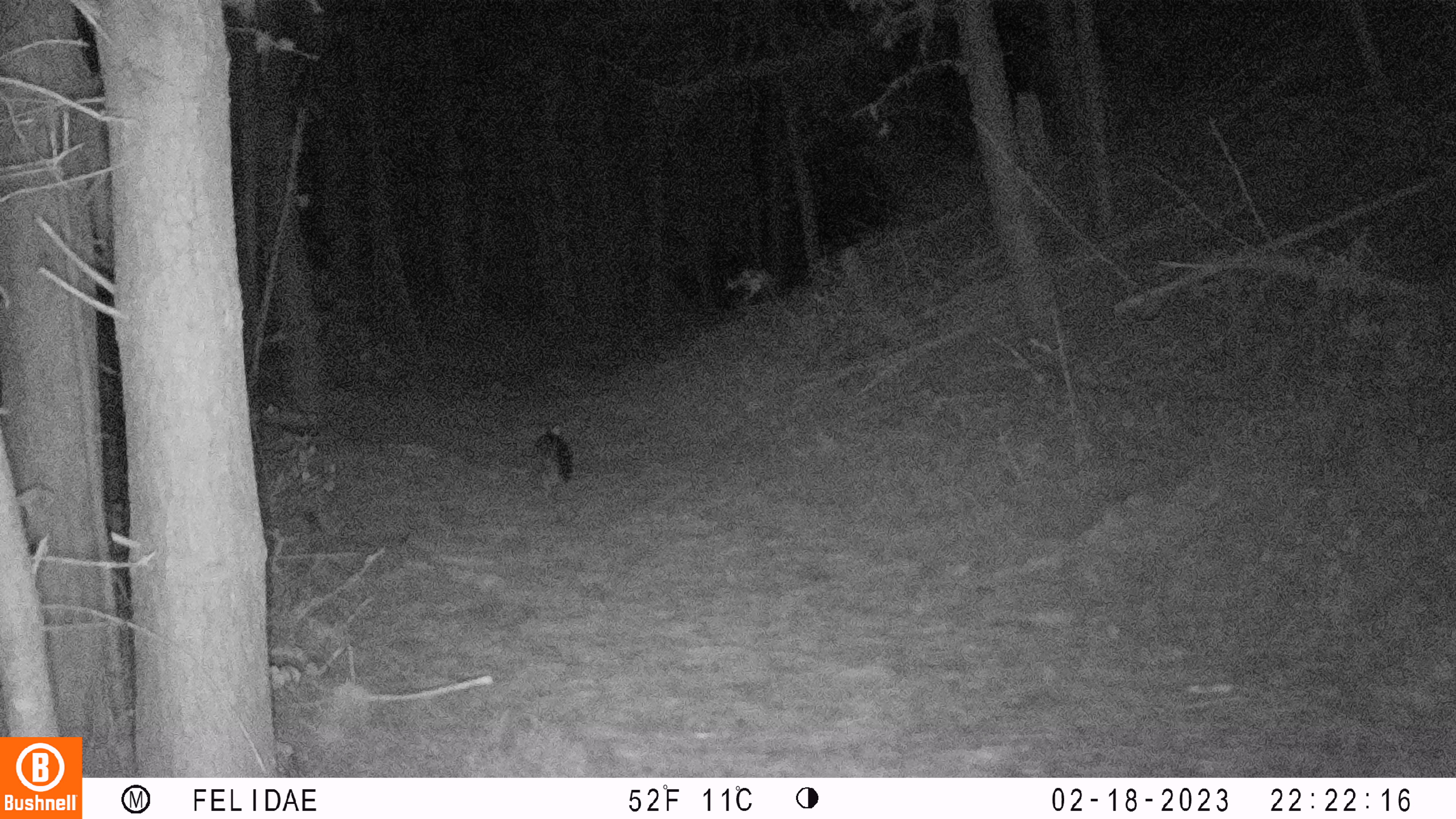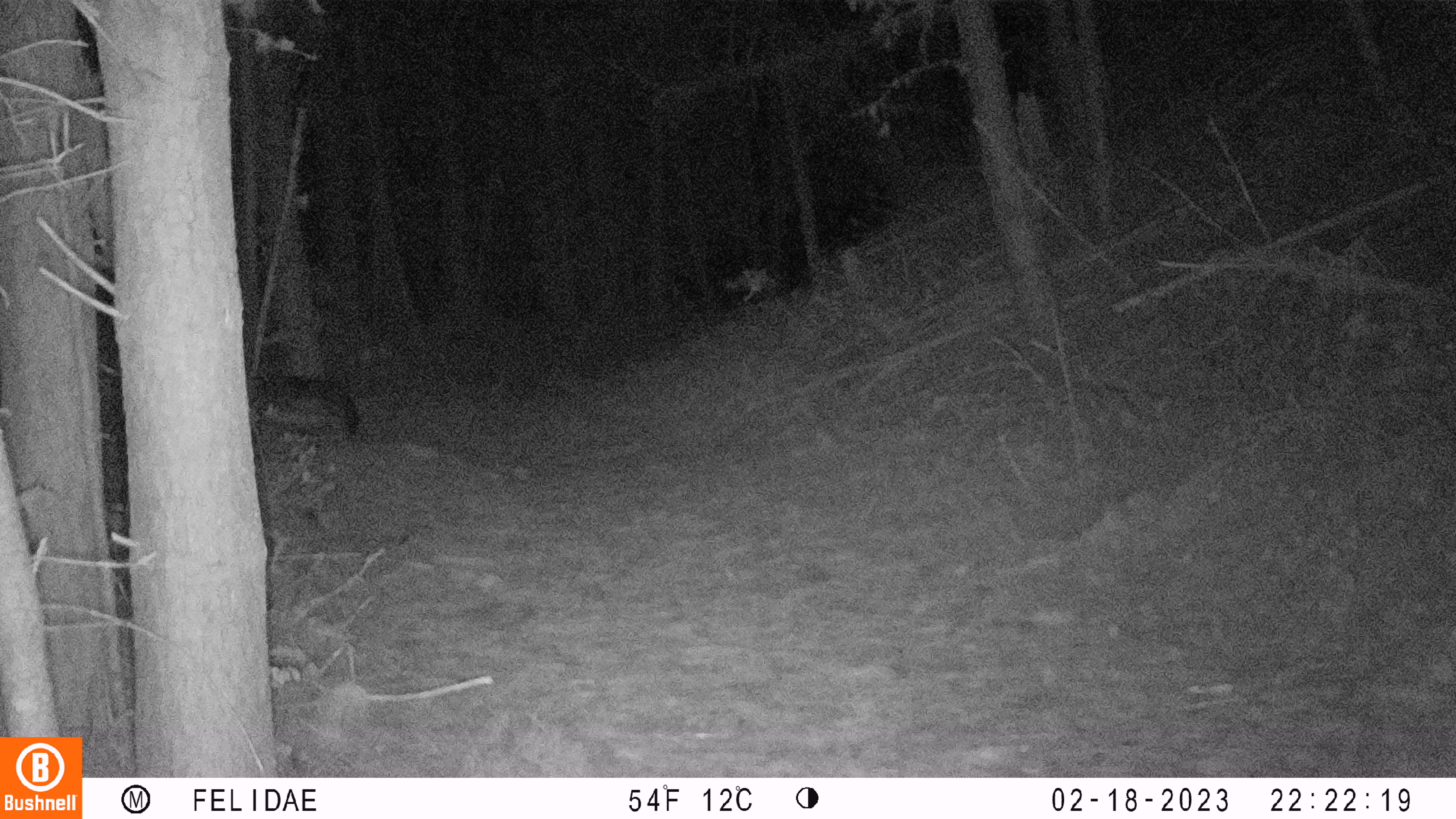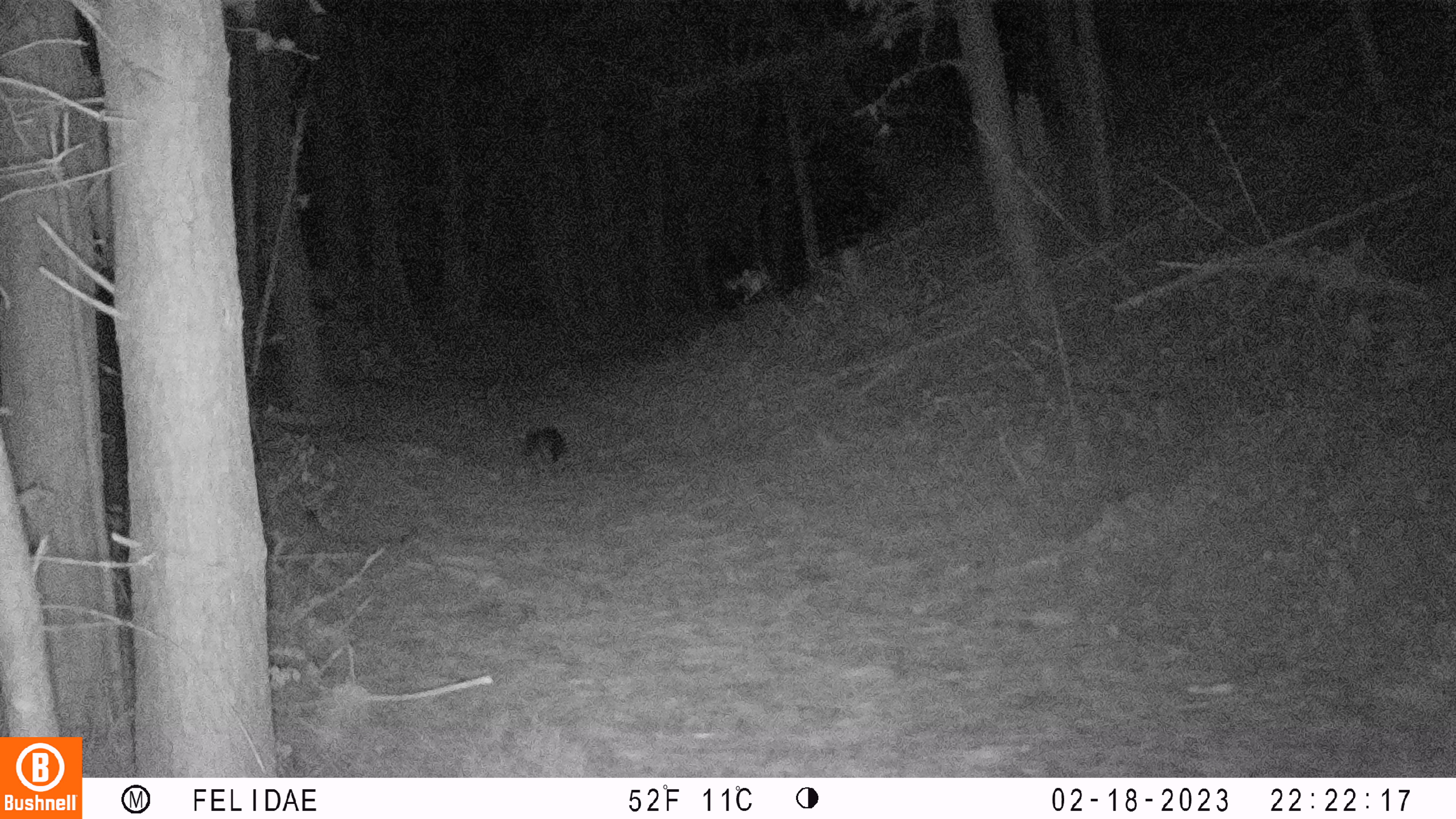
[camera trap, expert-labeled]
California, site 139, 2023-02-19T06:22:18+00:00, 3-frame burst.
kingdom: Animalia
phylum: Chordata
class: Mammalia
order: Carnivora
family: Canidae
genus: Urocyon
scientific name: Urocyon cinereoargenteus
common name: gray fox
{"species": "gray fox (Urocyon cinereoargenteus)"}